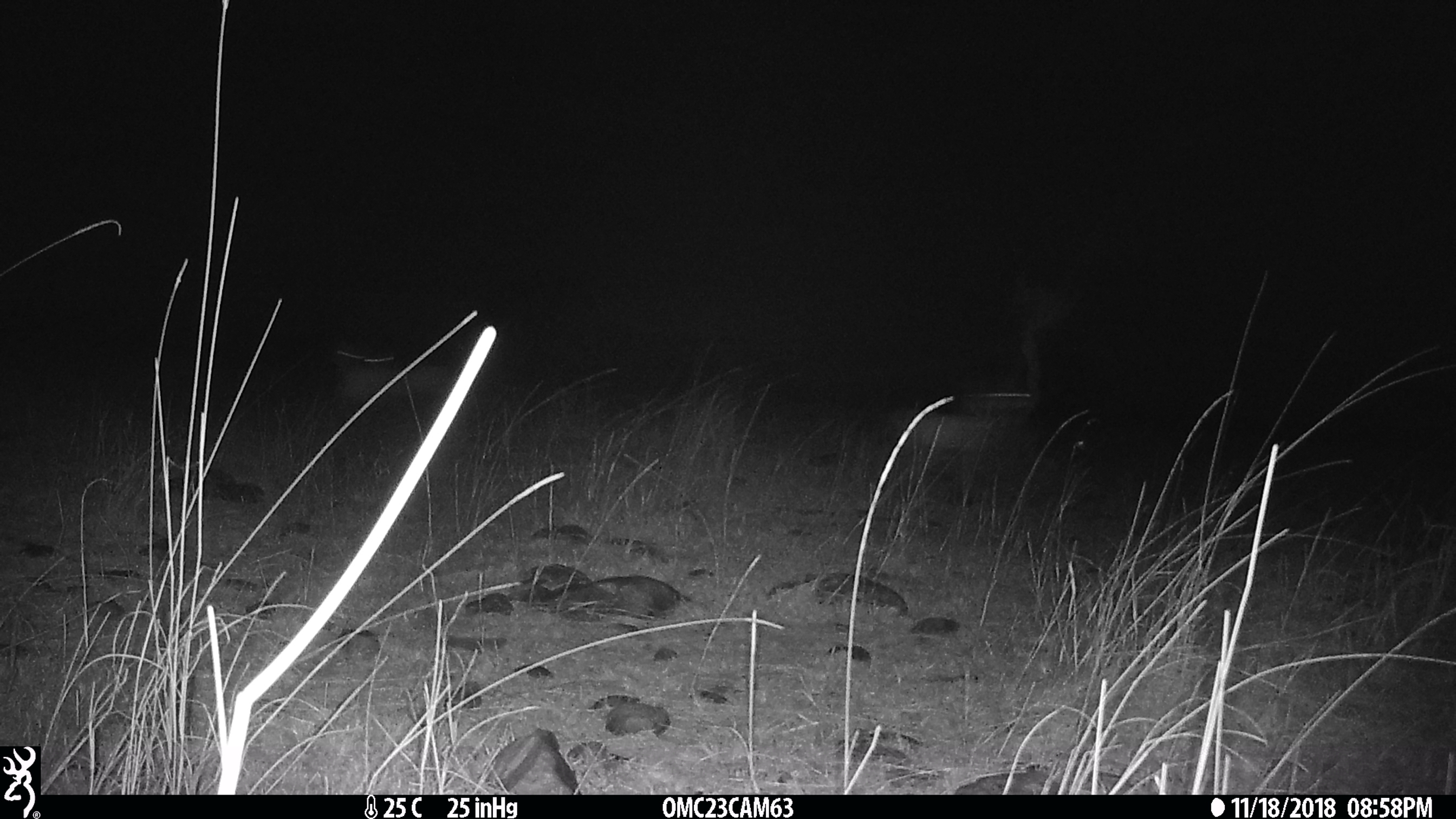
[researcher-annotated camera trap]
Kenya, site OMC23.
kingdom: Animalia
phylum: Chordata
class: Mammalia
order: Artiodactyla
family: Bovidae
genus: Aepyceros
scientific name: Aepyceros melampus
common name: impala